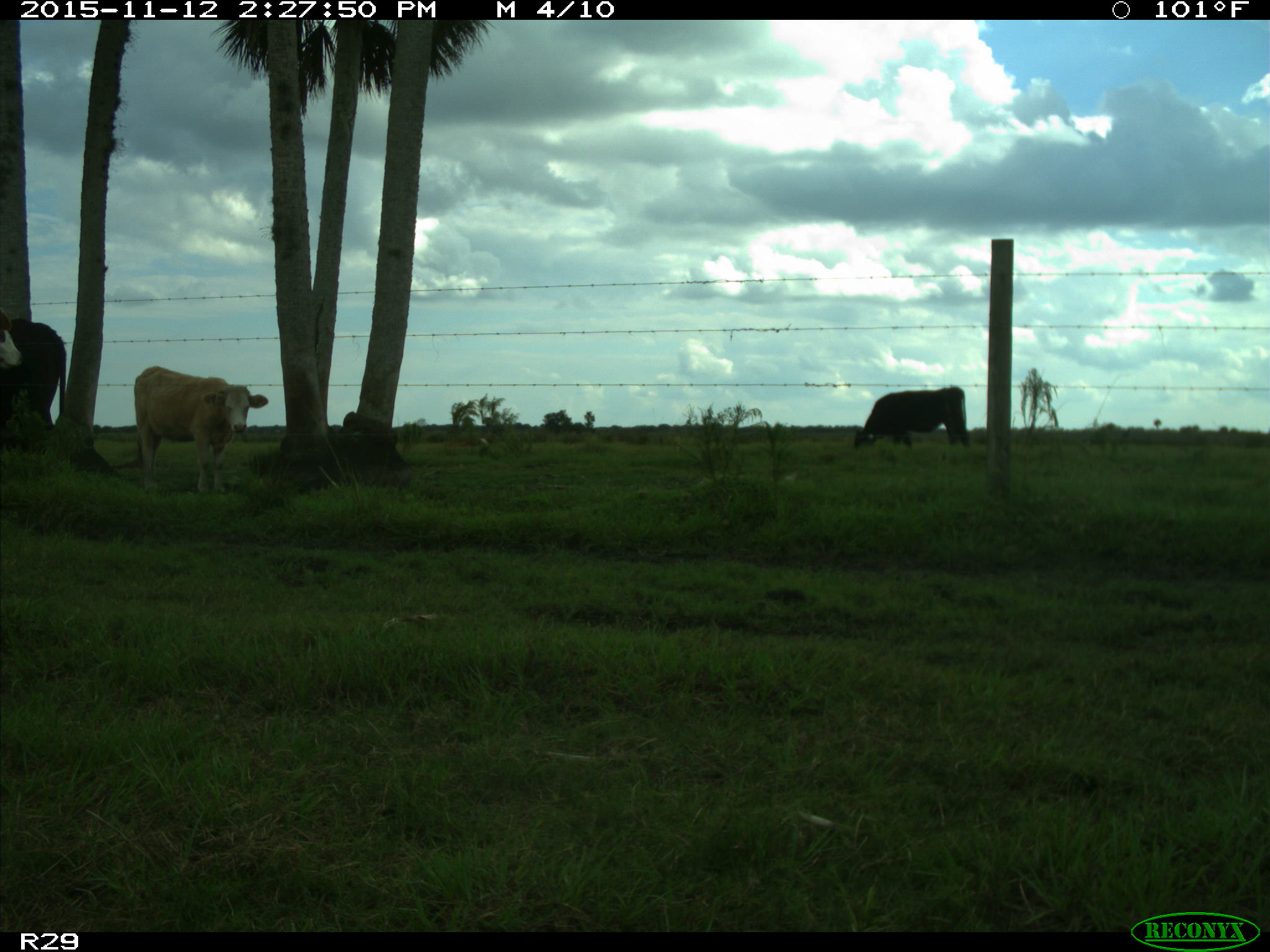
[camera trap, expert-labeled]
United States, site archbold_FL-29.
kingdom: Animalia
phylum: Chordata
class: Mammalia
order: Artiodactyla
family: Bovidae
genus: Bos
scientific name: Bos taurus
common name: domestic cow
Bos taurus (domestic cow).